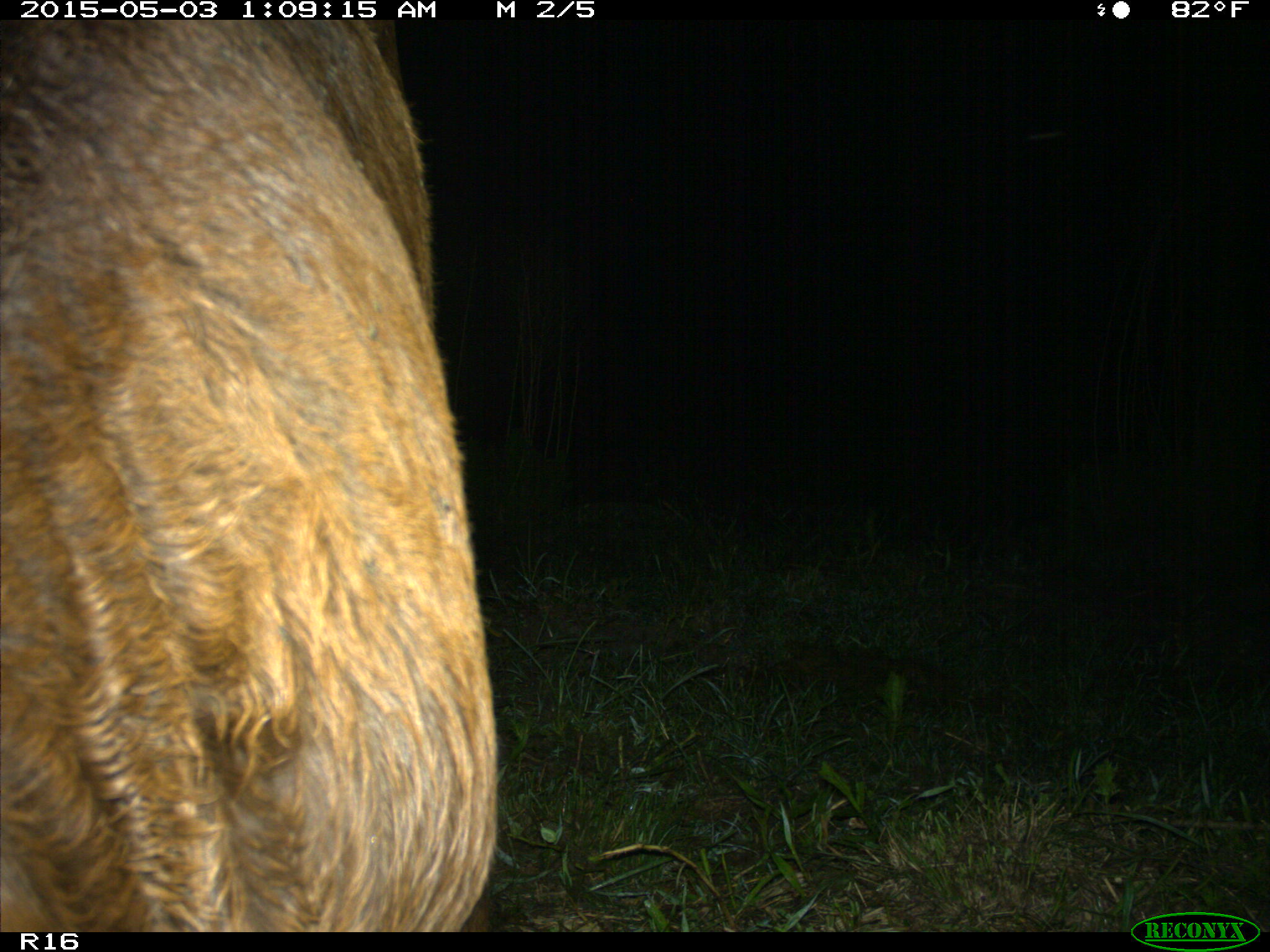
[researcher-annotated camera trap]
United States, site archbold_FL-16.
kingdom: Animalia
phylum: Chordata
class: Mammalia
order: Artiodactyla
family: Bovidae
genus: Bos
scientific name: Bos taurus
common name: domestic cow